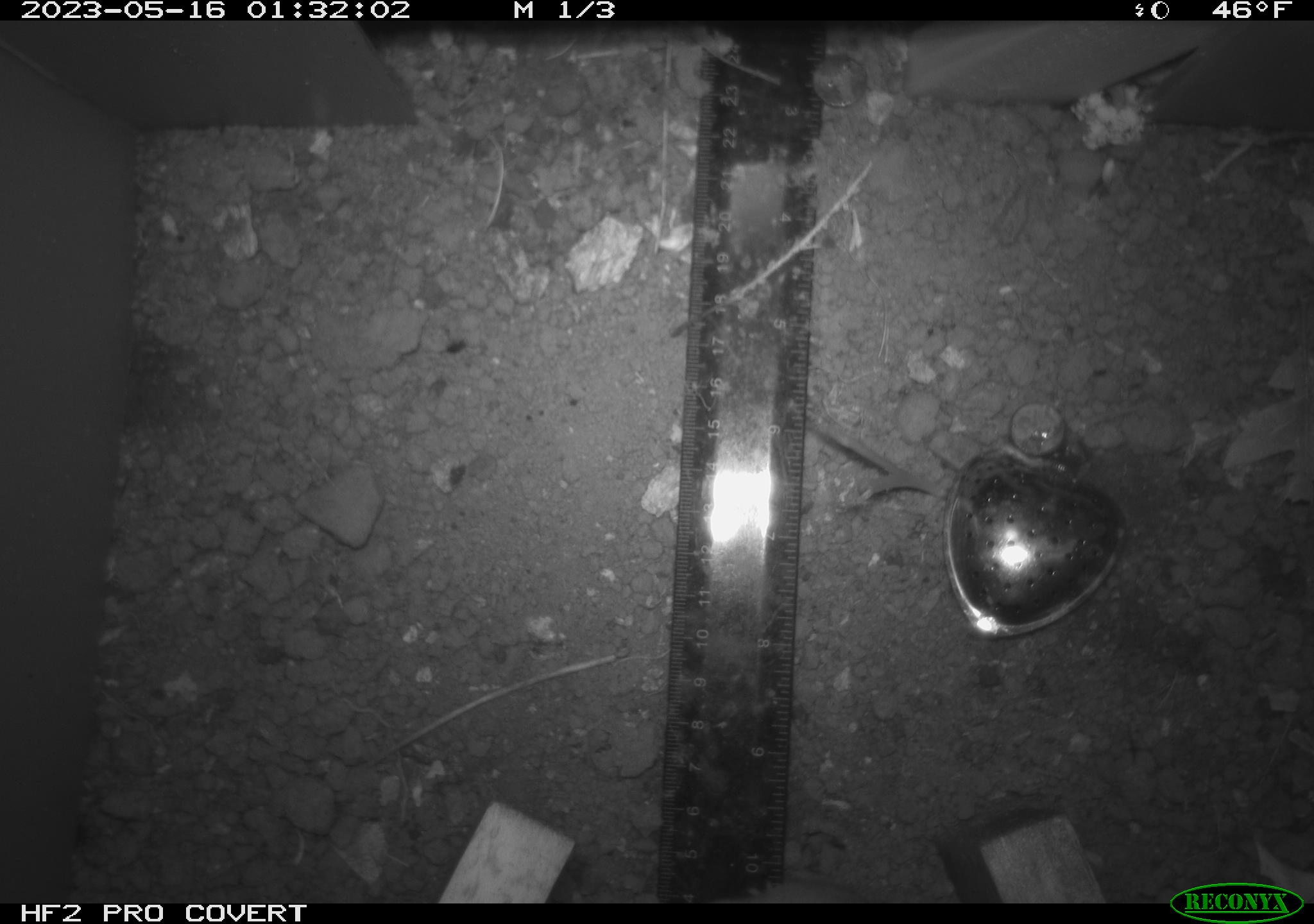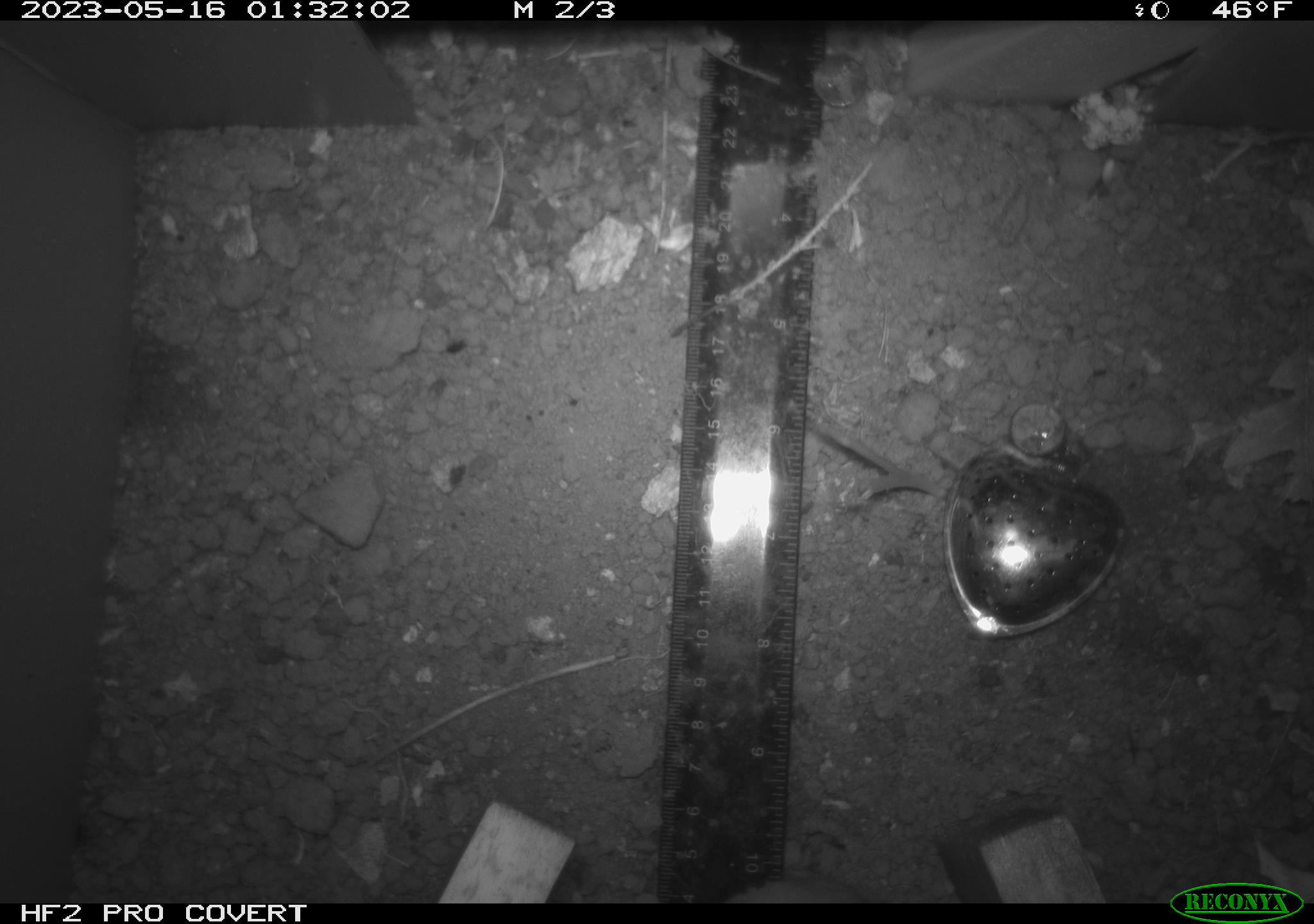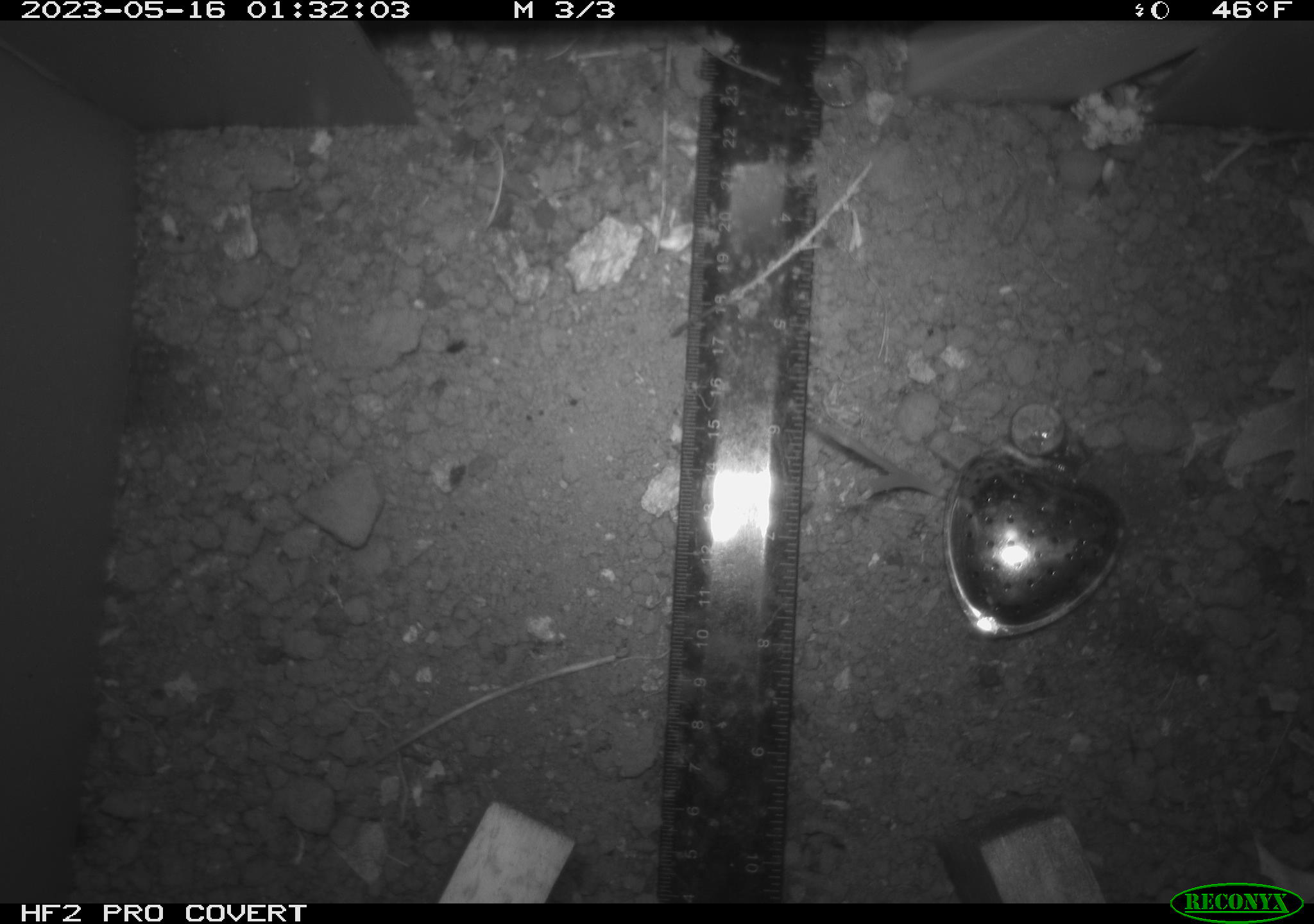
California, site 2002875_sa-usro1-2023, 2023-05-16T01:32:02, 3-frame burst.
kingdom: Animalia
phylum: Chordata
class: Mammalia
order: Rodentia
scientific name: Rodentia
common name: mouse species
Mouse species (Rodentia).